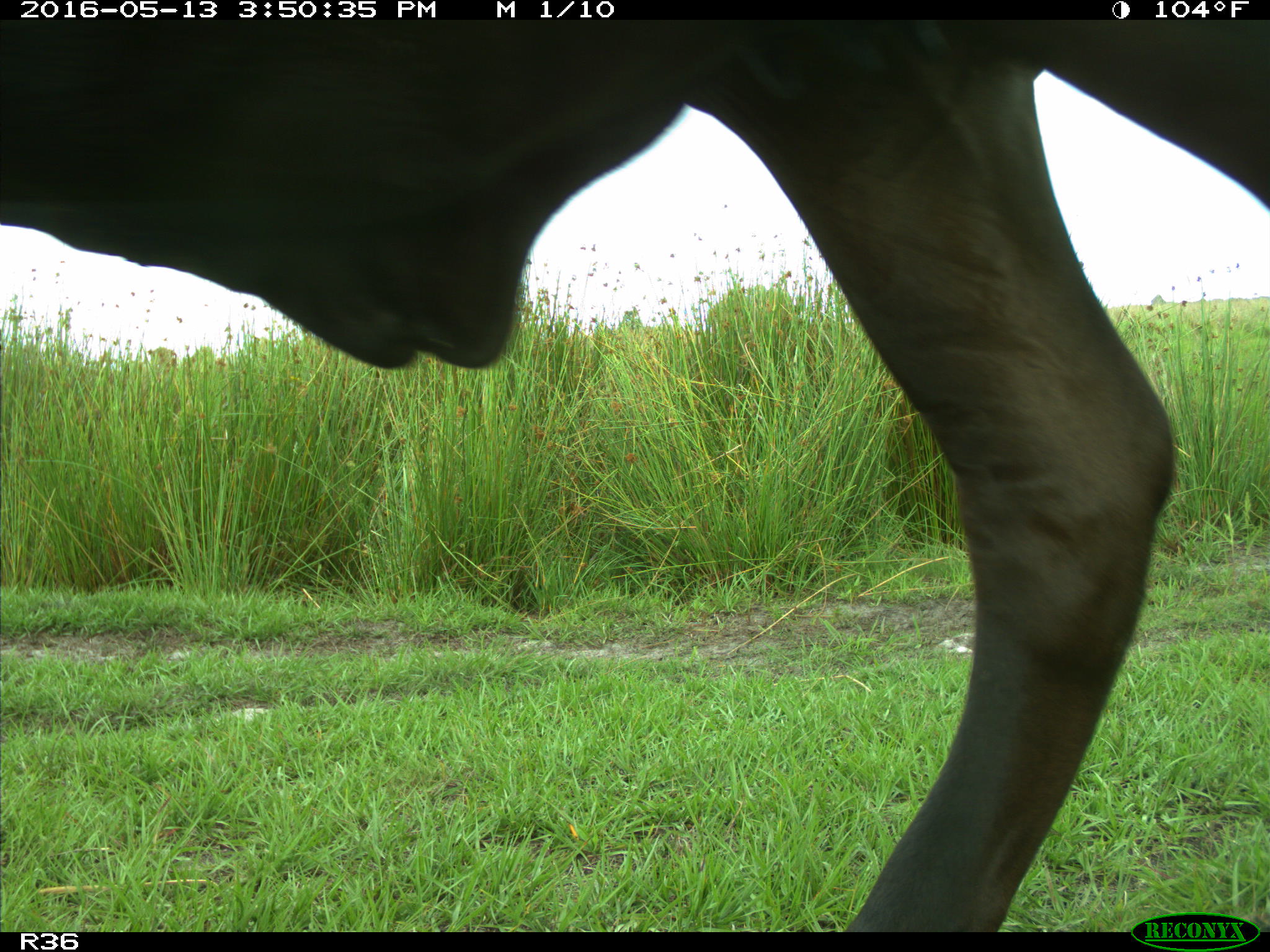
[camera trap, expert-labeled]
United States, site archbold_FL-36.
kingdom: Animalia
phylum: Chordata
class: Mammalia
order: Artiodactyla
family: Bovidae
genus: Bos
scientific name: Bos taurus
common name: domestic cow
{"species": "Bos taurus (domestic cow)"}